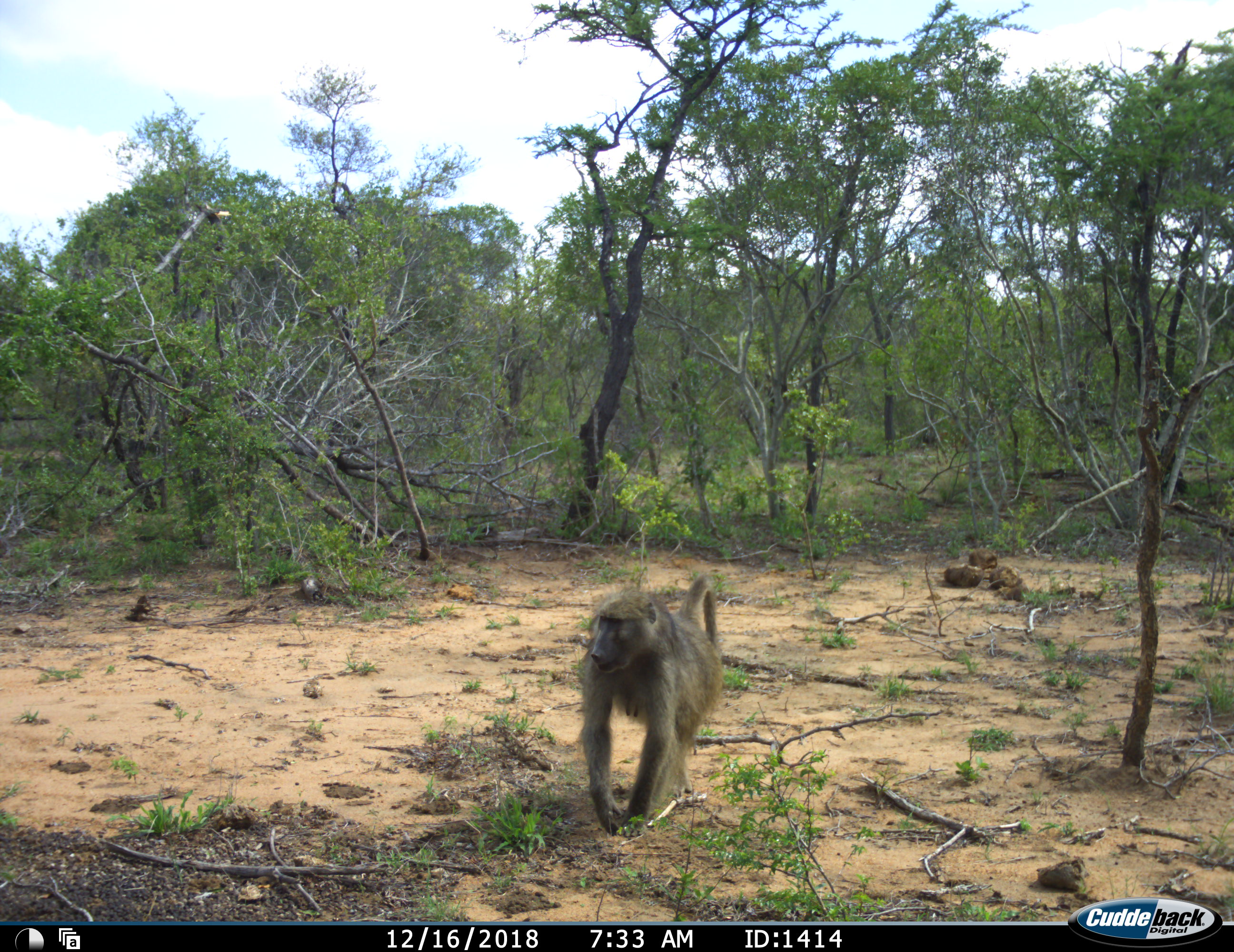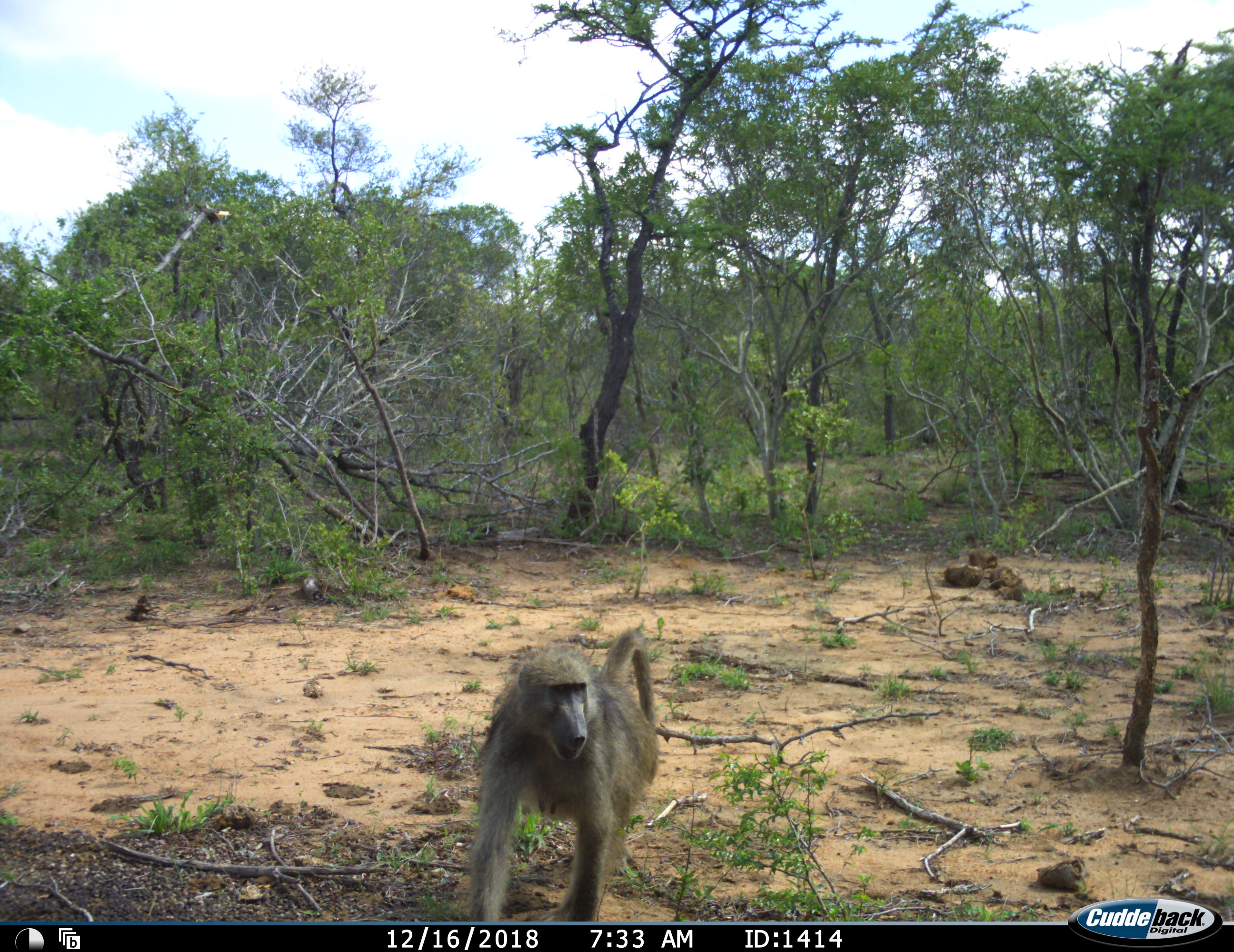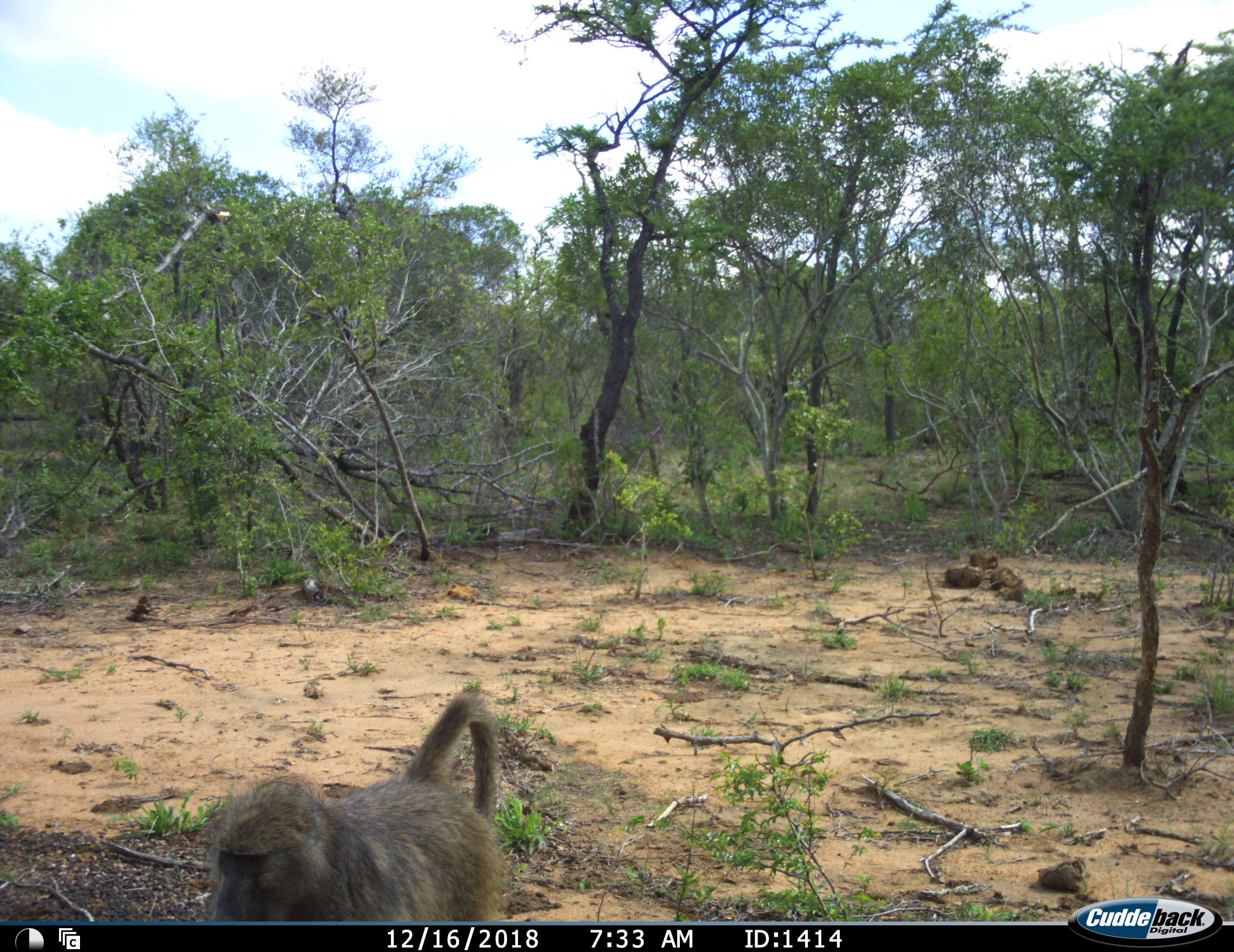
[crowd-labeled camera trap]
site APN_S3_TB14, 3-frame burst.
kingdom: Animalia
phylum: Chordata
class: Mammalia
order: Primates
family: Cercopithecidae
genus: Papio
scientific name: Papio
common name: baboon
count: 1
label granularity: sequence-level